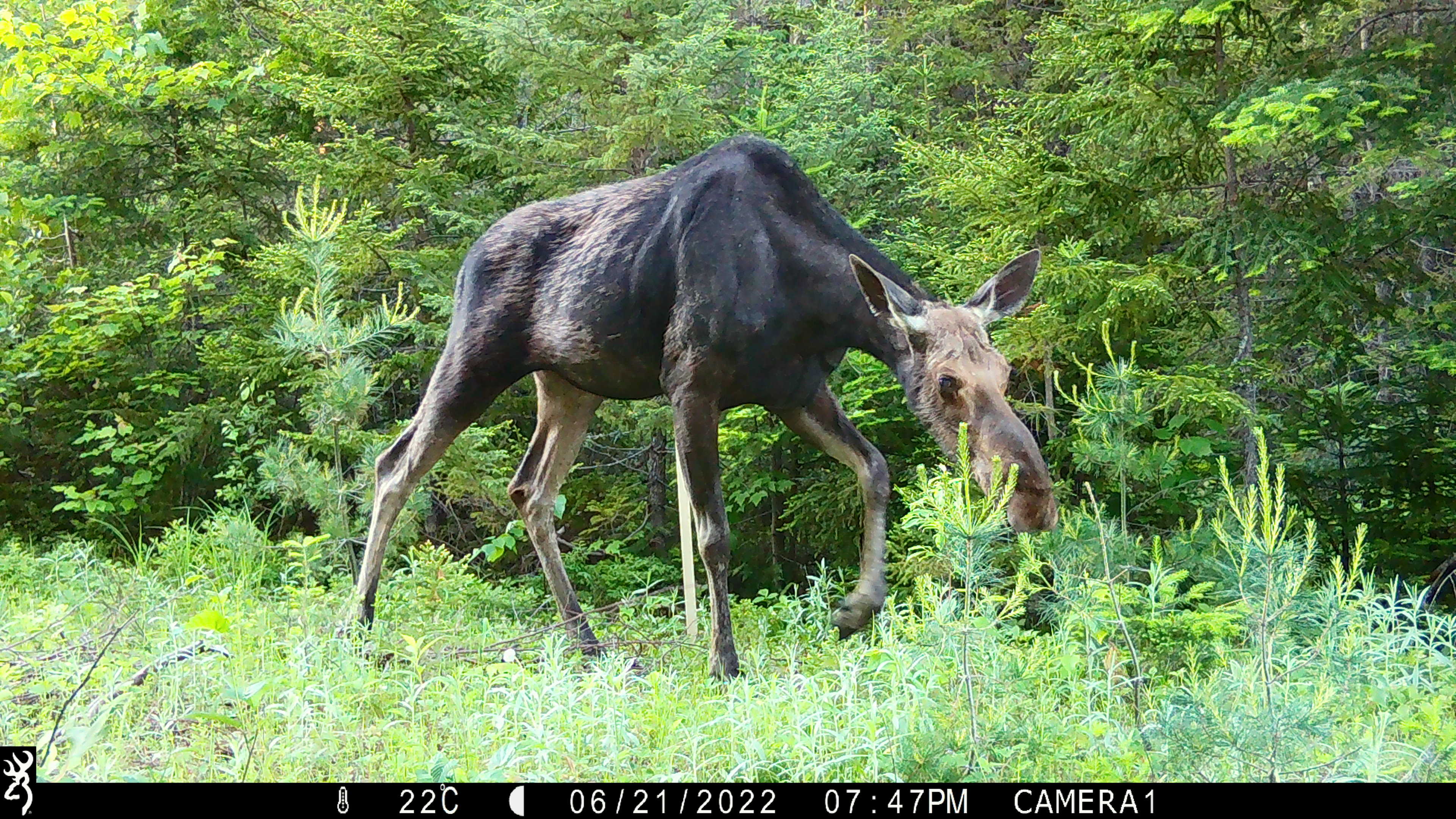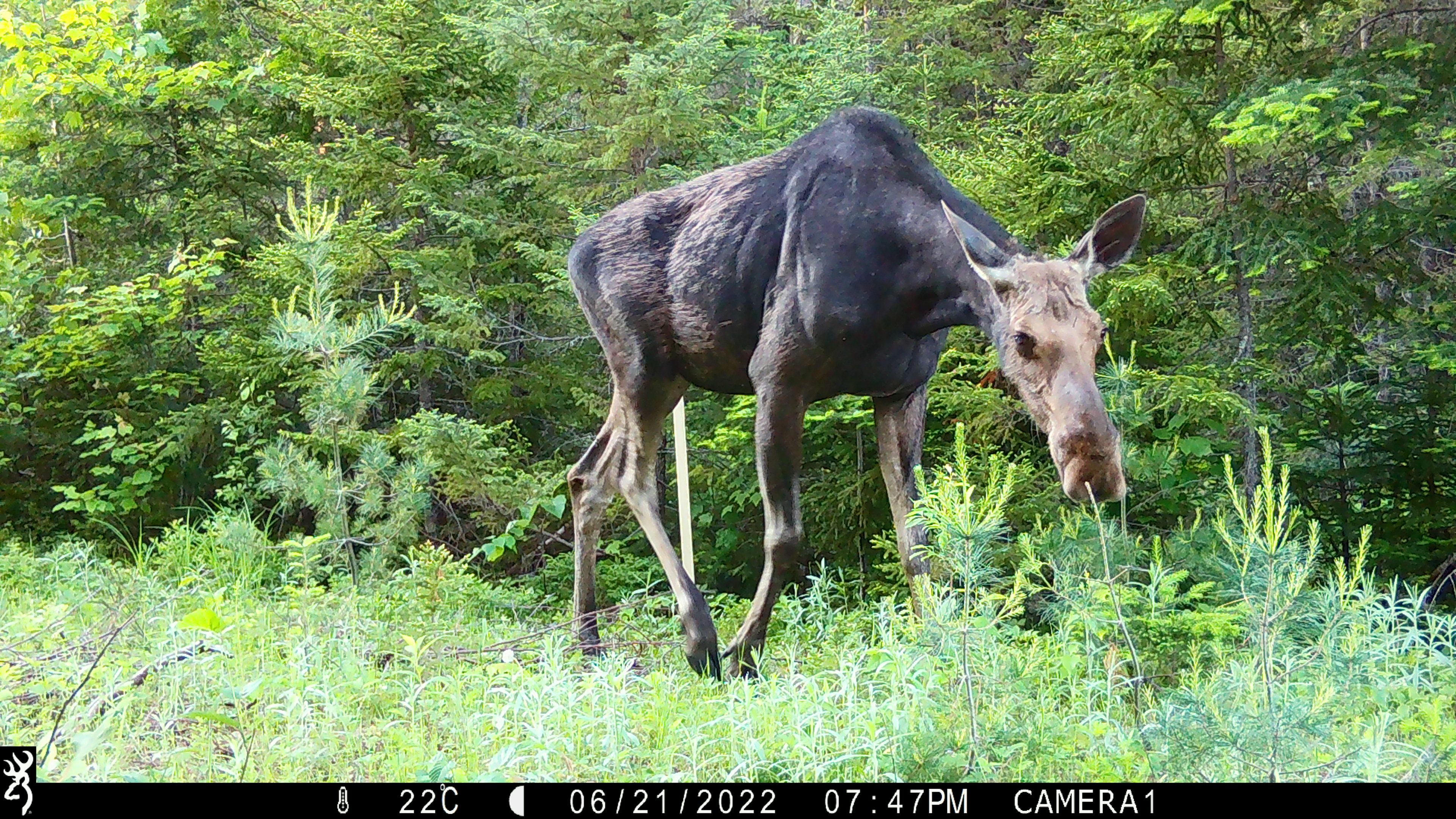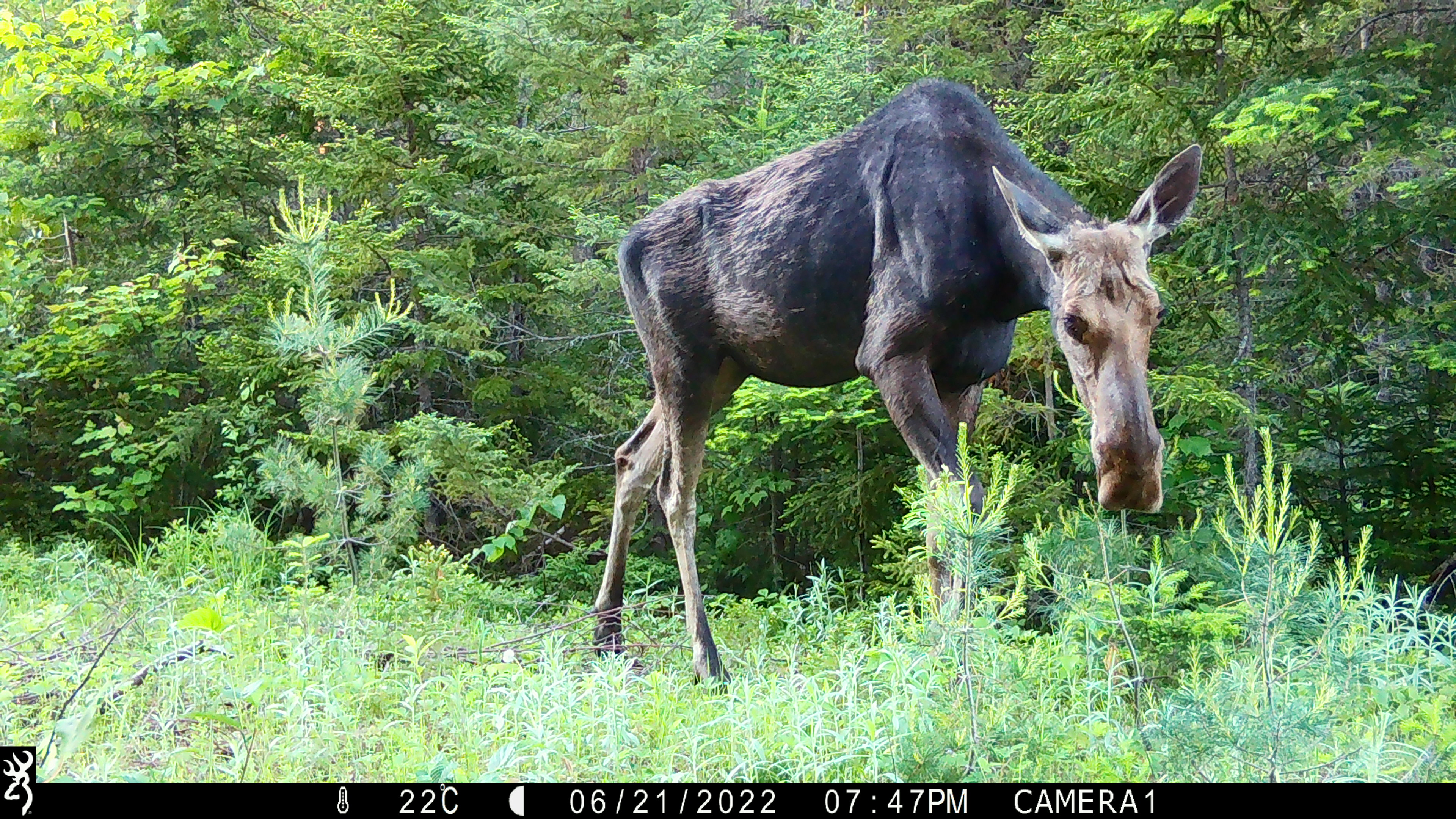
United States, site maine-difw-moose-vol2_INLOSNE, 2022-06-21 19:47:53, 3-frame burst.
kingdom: Animalia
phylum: Chordata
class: Mammalia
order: Artiodactyla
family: Cervidae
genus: Alces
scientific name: Alces alces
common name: moose